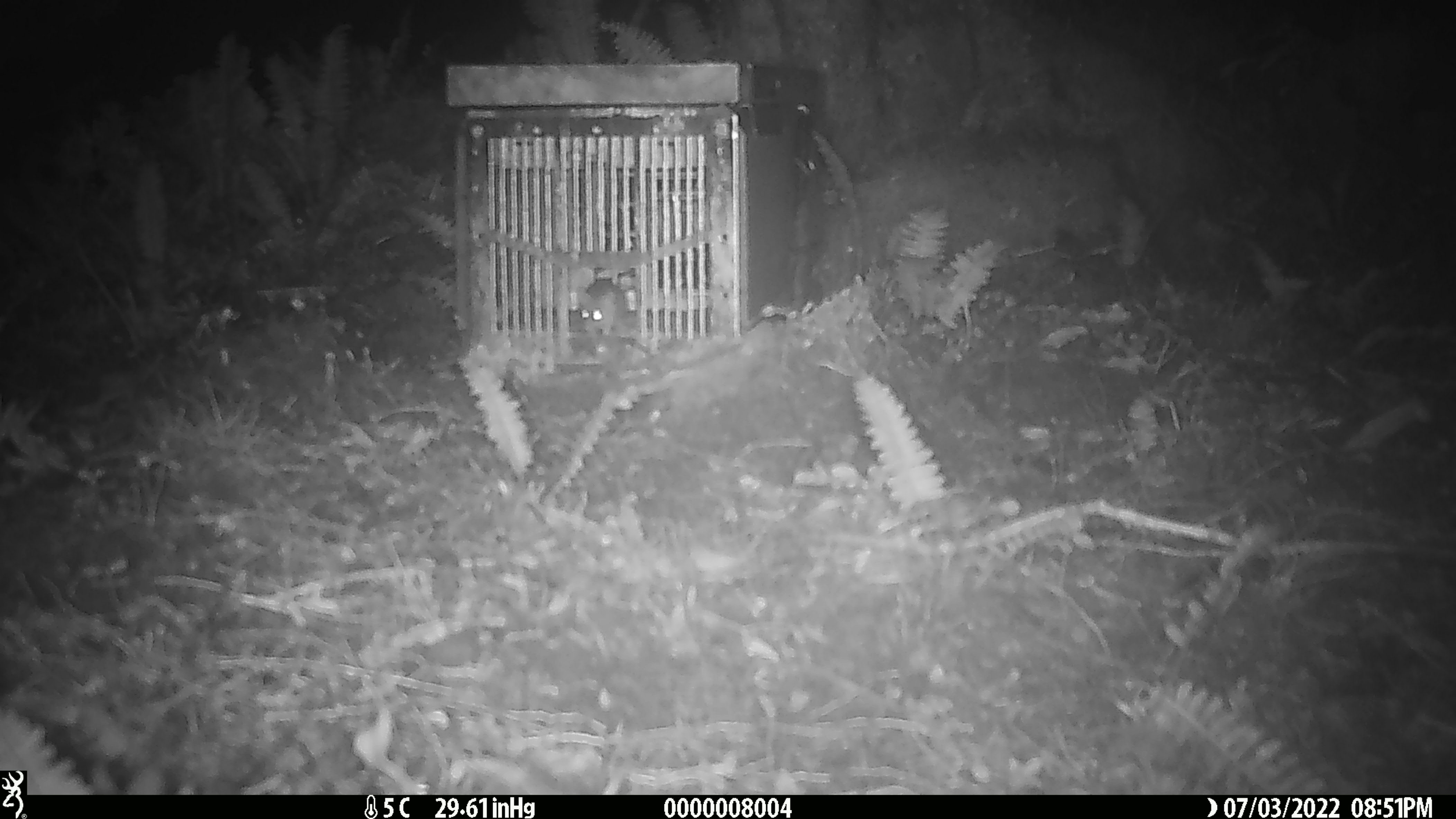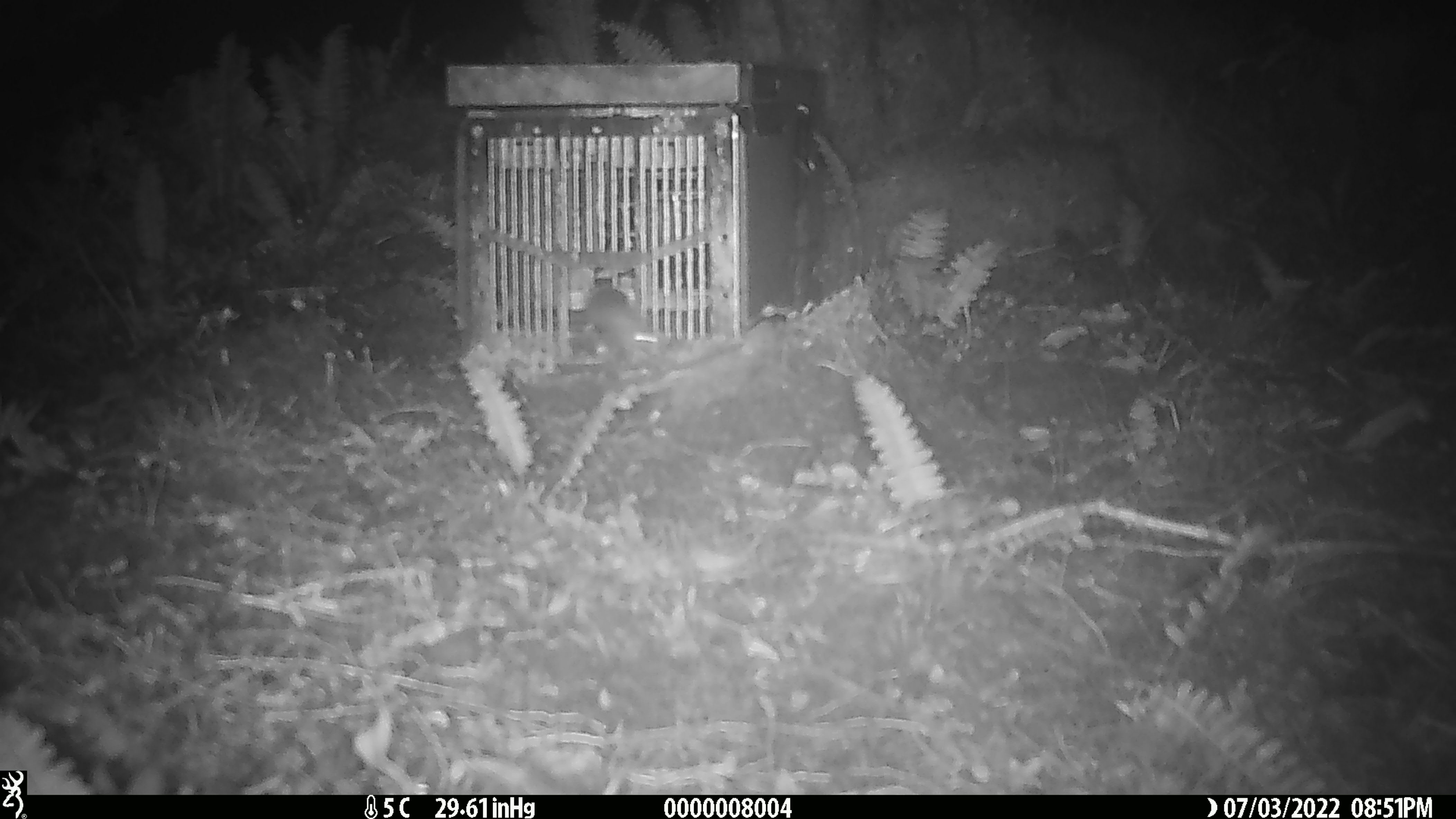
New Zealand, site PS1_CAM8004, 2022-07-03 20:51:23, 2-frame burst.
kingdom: Animalia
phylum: Chordata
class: Mammalia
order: Rodentia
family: Muridae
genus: Mus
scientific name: Mus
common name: mouse